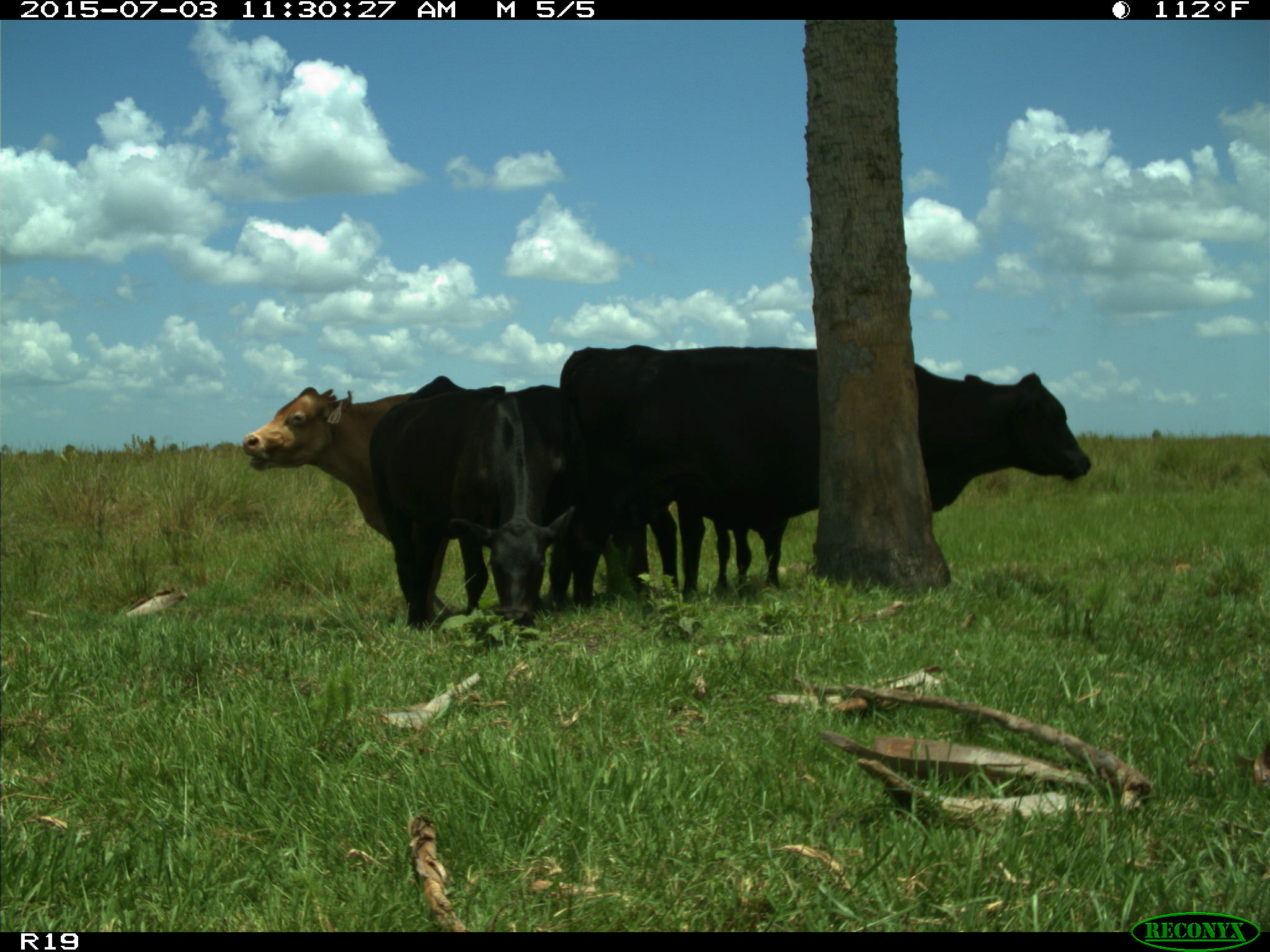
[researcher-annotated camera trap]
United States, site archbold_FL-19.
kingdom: Animalia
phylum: Chordata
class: Mammalia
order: Artiodactyla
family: Bovidae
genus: Bos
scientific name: Bos taurus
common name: domestic cow